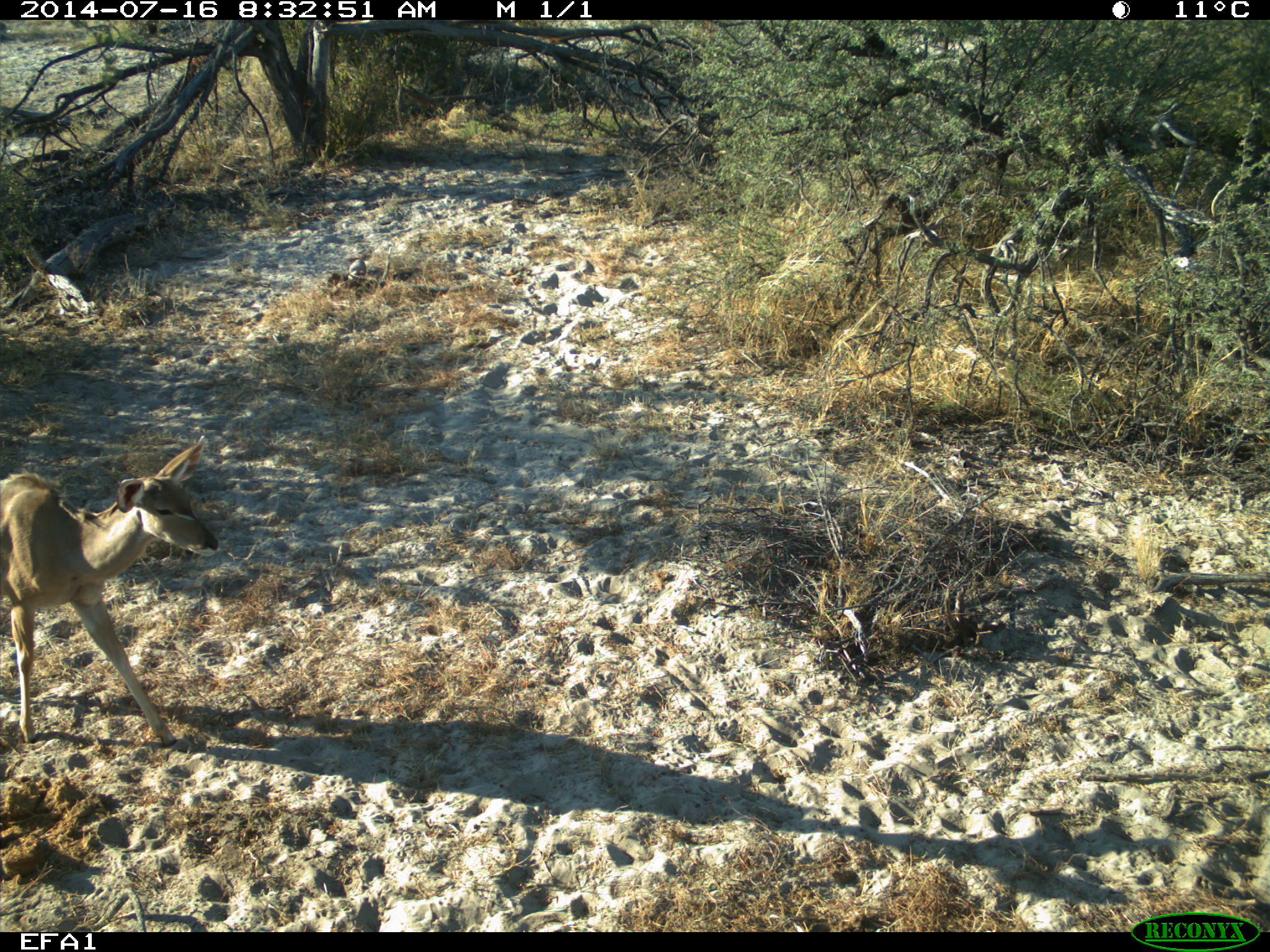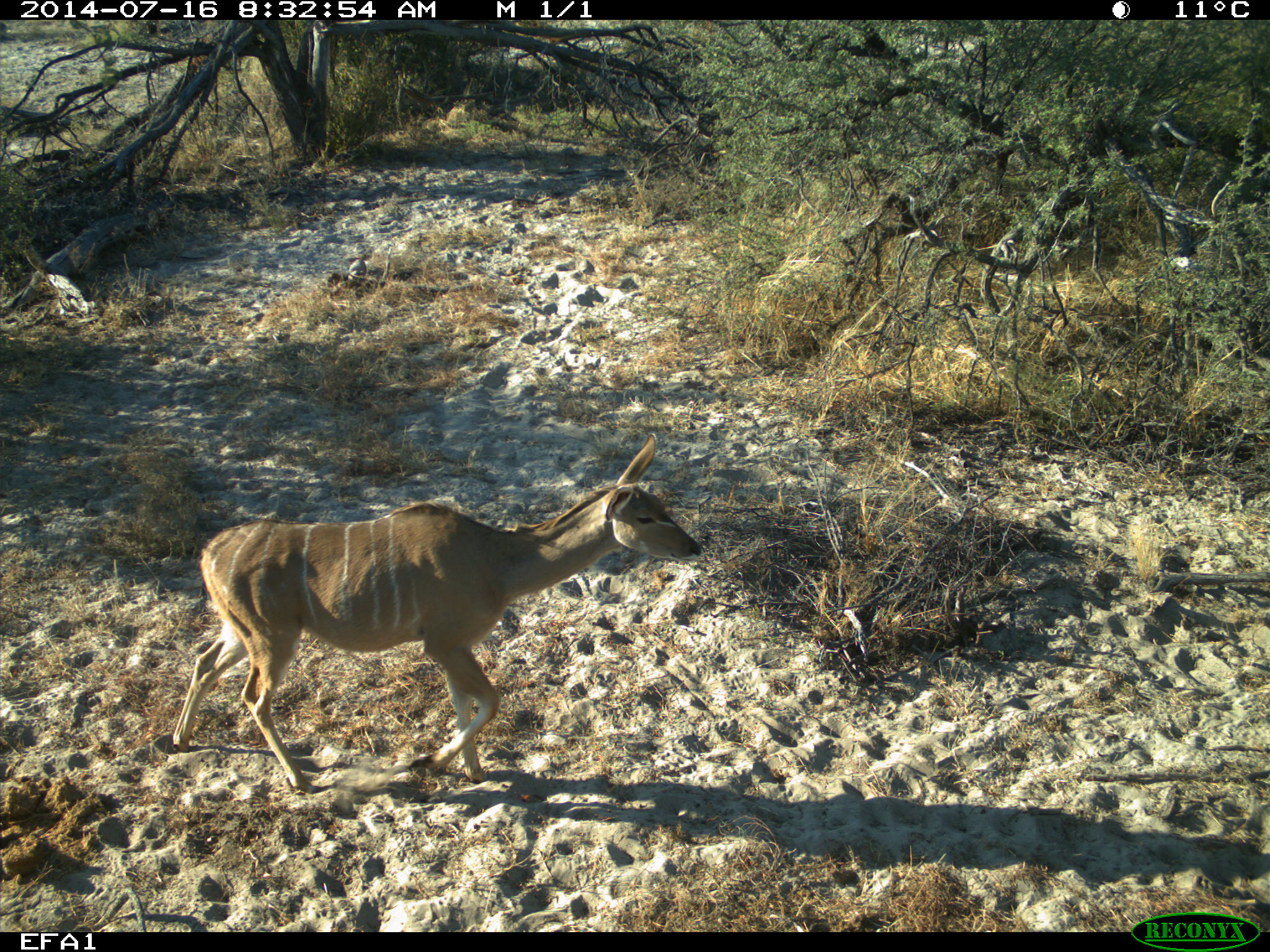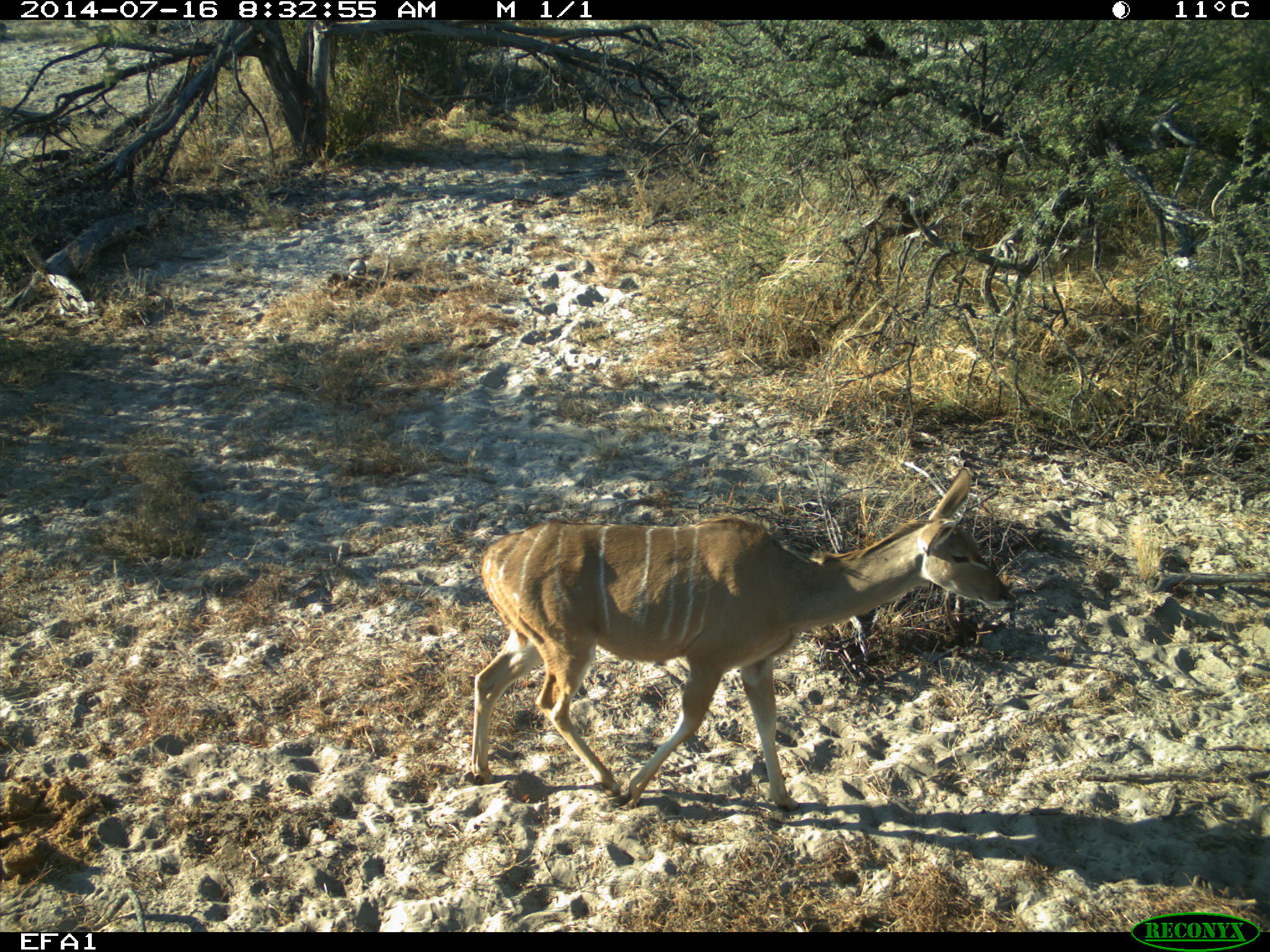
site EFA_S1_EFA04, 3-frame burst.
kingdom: Animalia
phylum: Chordata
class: Mammalia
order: Artiodactyla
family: Bovidae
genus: Tragelaphus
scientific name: Tragelaphus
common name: kudu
Kudu (Tragelaphus), count 1. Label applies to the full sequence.